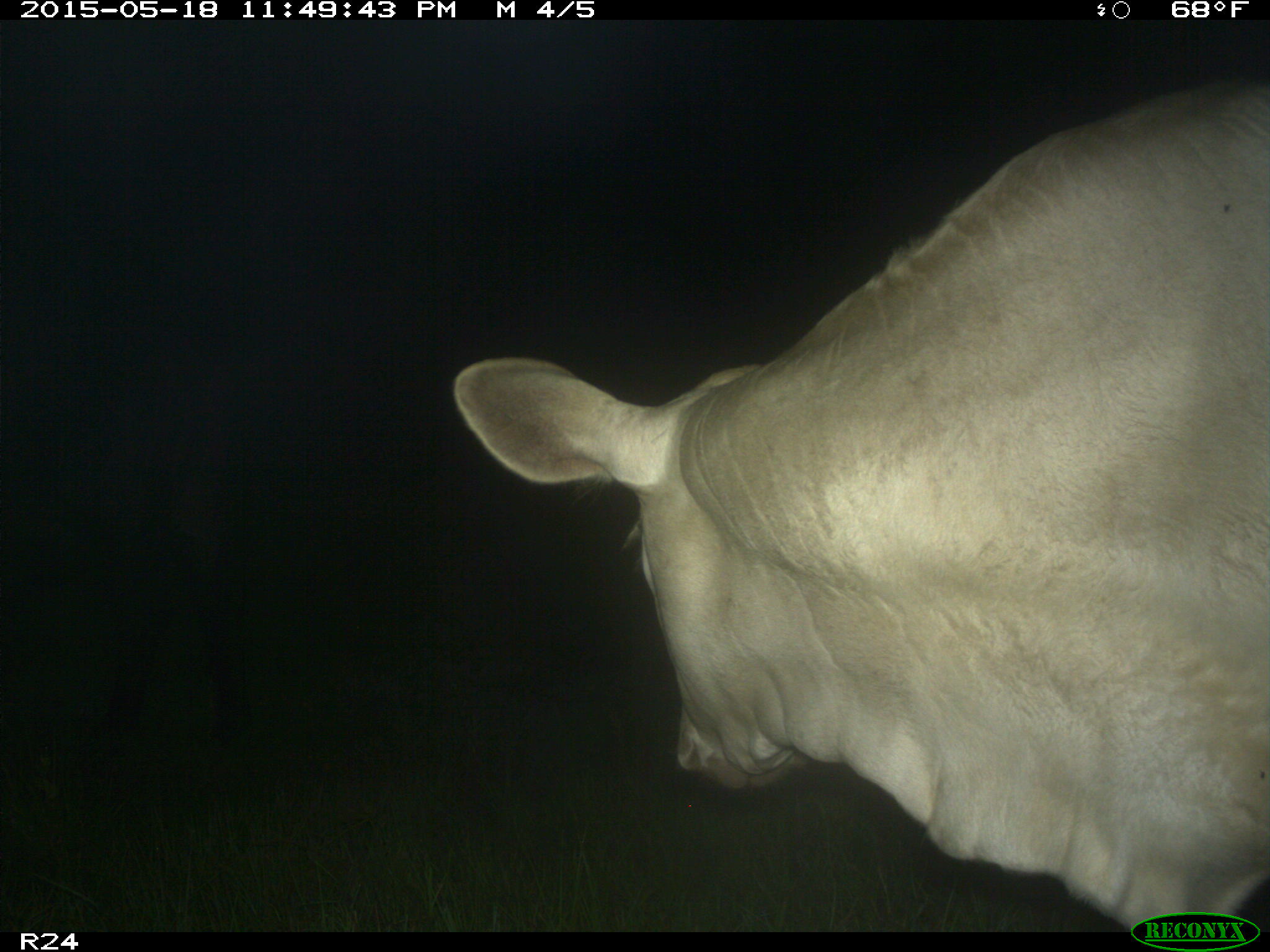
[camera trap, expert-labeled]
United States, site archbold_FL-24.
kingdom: Animalia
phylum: Chordata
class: Mammalia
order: Artiodactyla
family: Bovidae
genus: Bos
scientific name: Bos taurus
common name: domestic cow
Bos taurus (domestic cow).